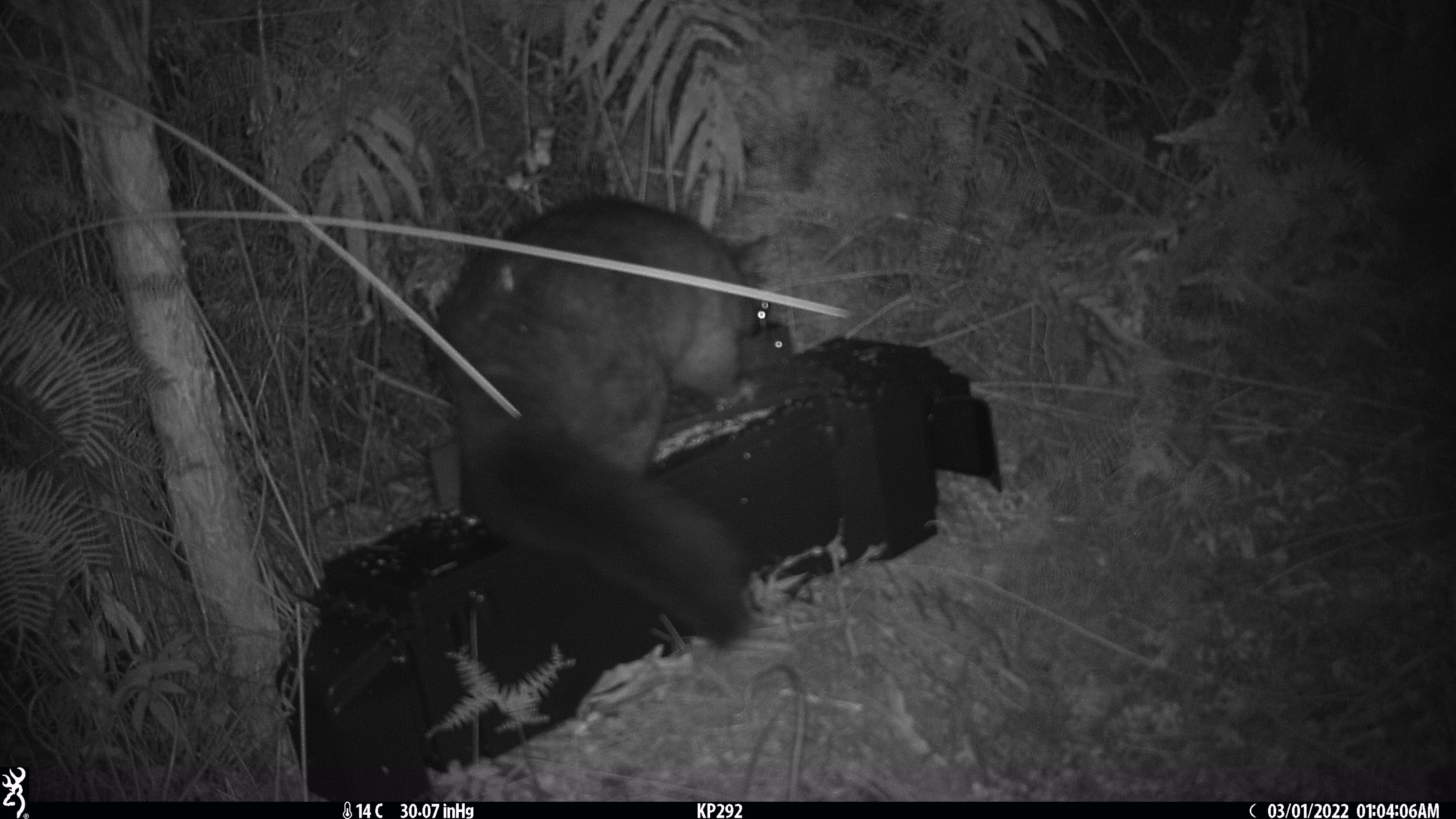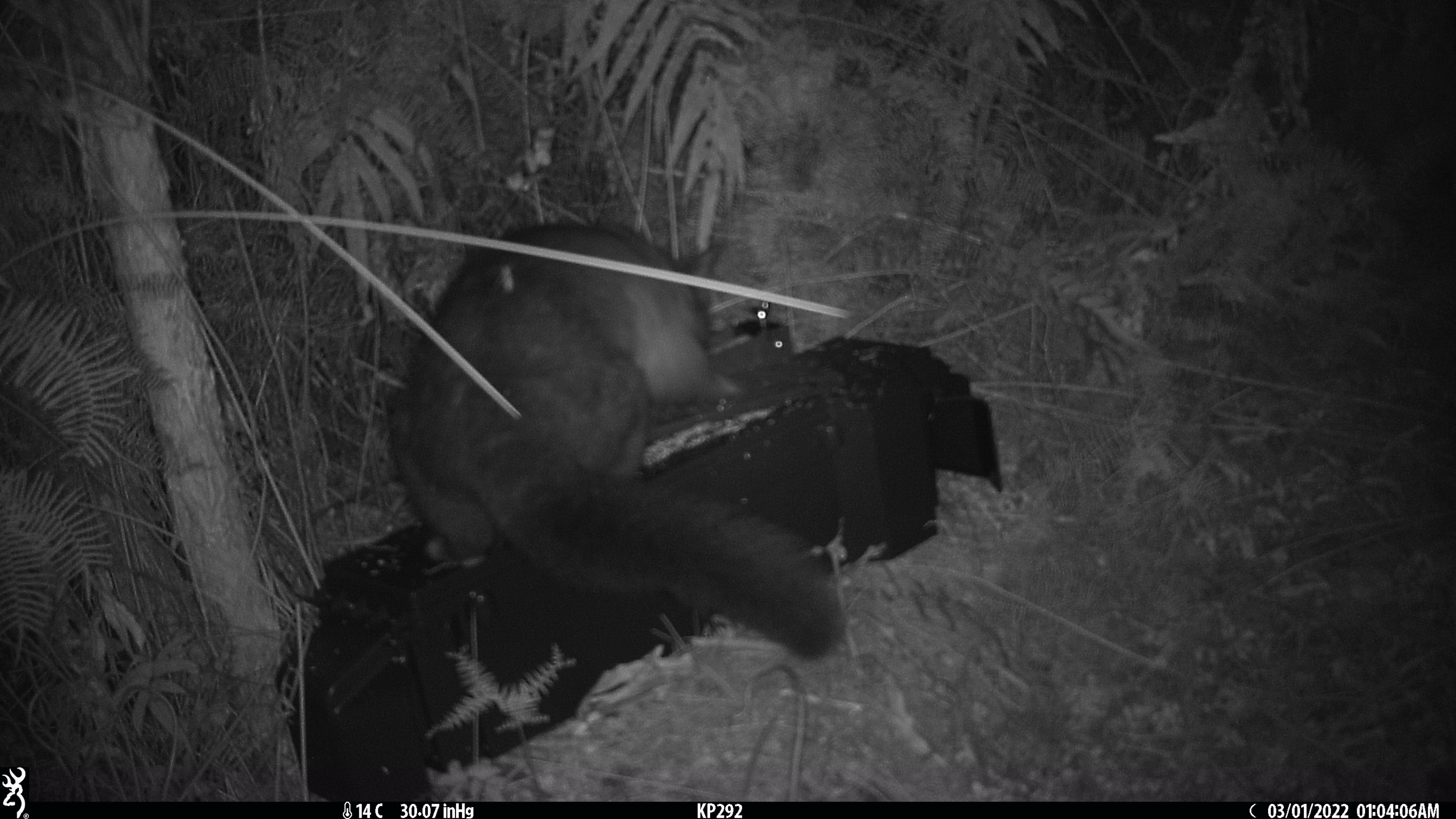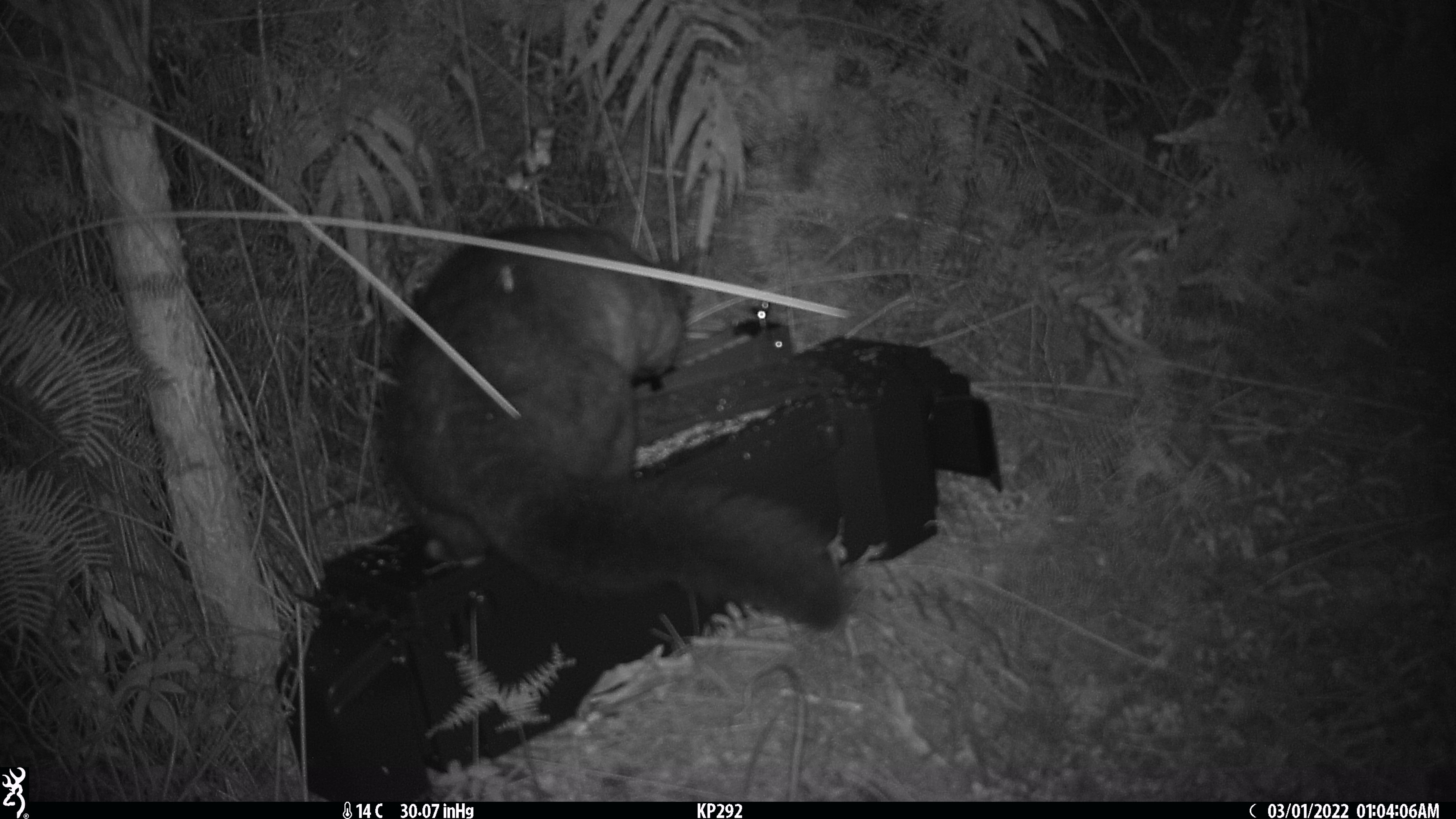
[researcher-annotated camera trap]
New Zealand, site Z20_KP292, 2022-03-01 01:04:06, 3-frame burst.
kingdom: Animalia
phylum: Chordata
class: Mammalia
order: Diprotodontia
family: Phalangeridae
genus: Trichosurus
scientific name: Trichosurus vulpecula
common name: common brushtail possum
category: possum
Possum (common brushtail possum) (Trichosurus vulpecula).